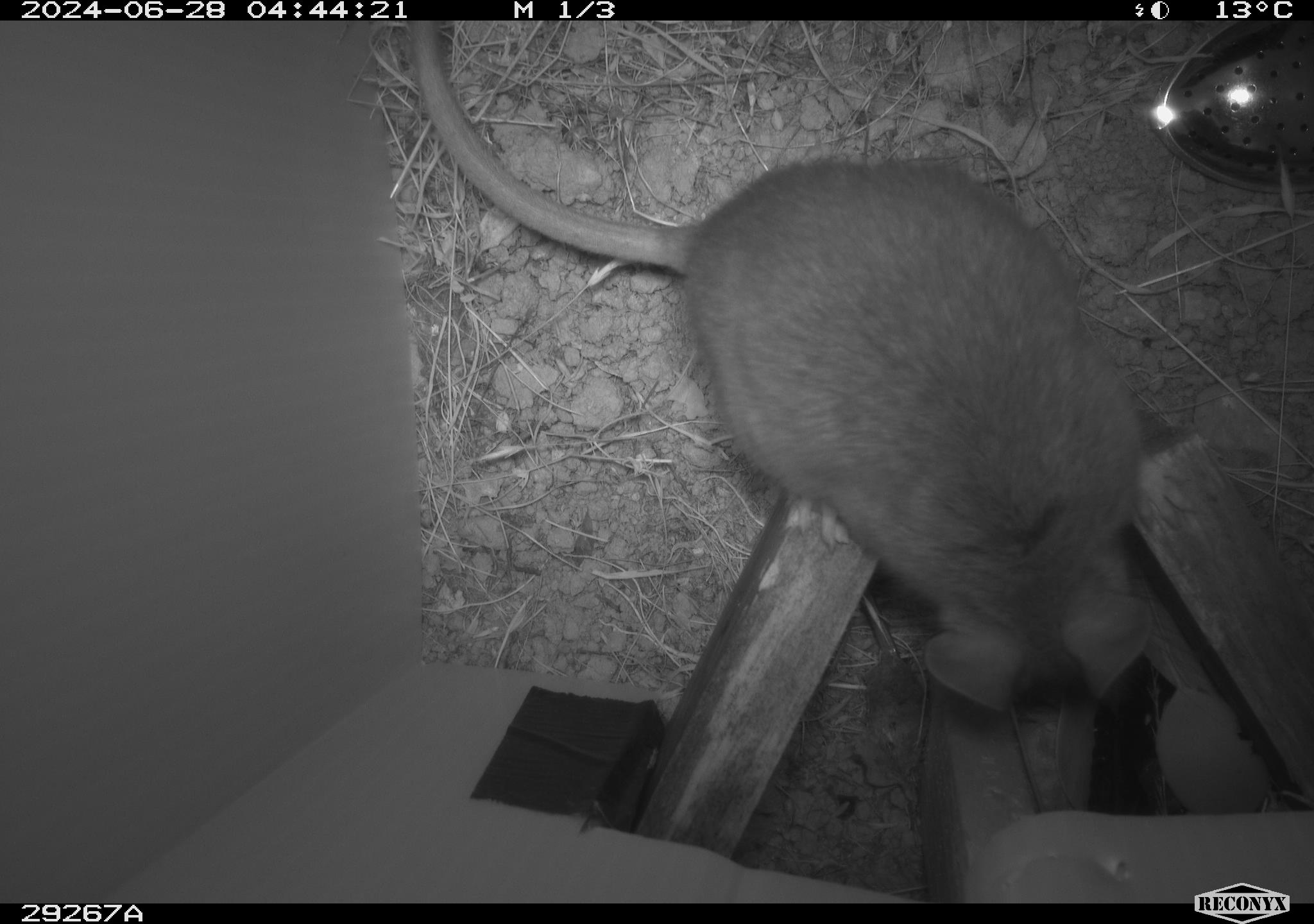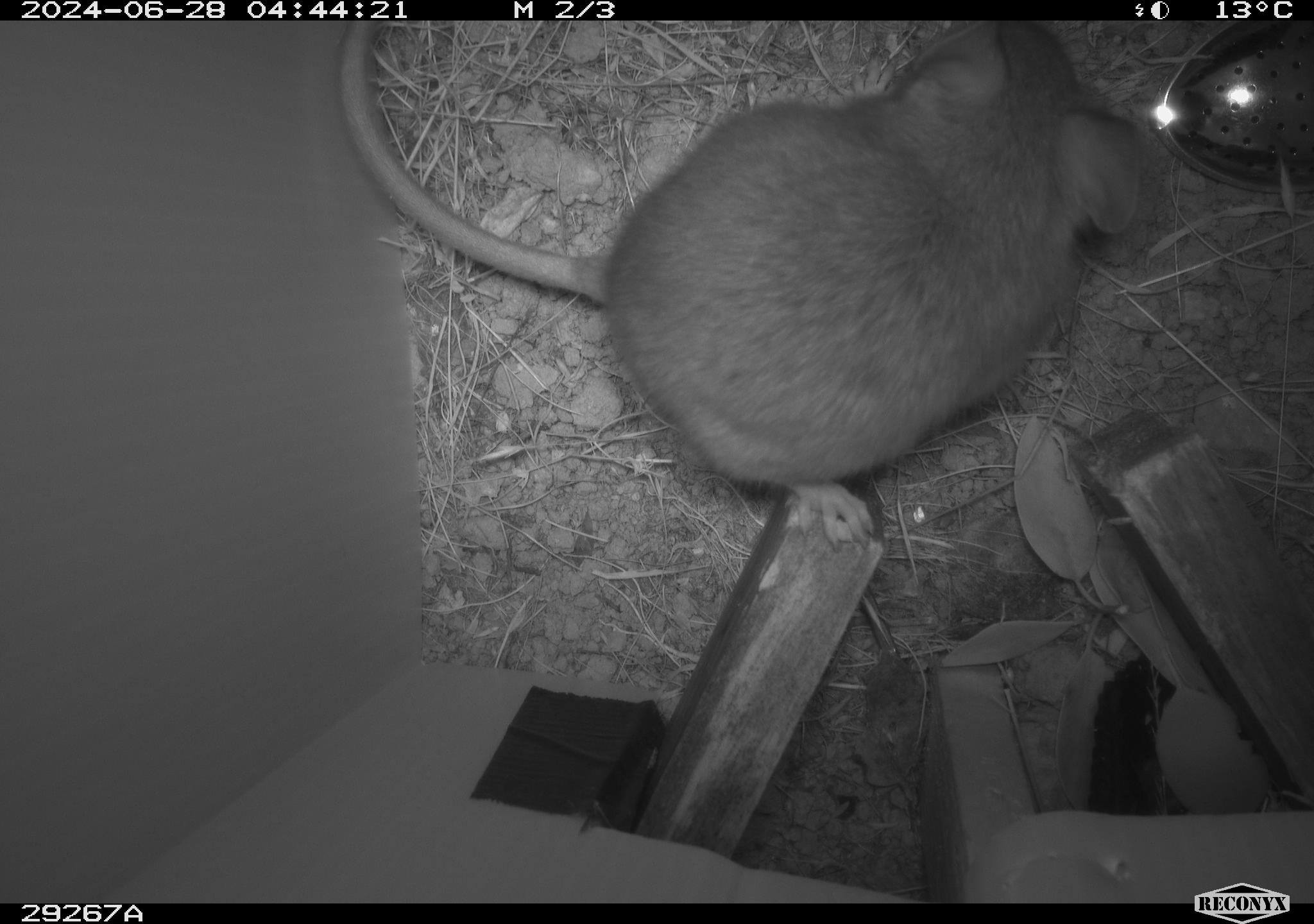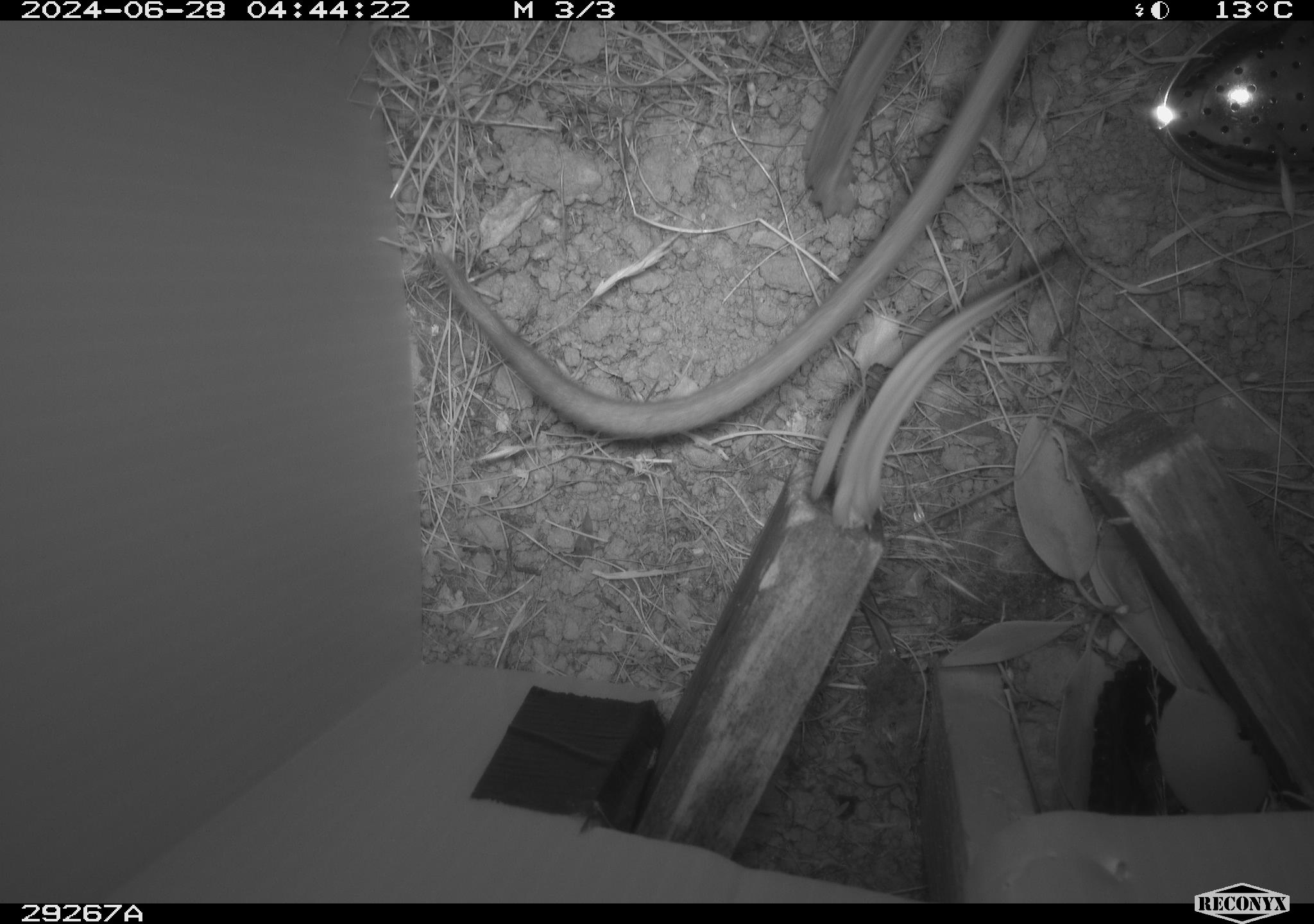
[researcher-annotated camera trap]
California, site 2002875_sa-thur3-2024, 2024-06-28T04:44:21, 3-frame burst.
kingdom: Animalia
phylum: Chordata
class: Mammalia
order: Rodentia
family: Cricetidae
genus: Neotoma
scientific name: Neotoma fuscipes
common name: dusky-footed woodrat